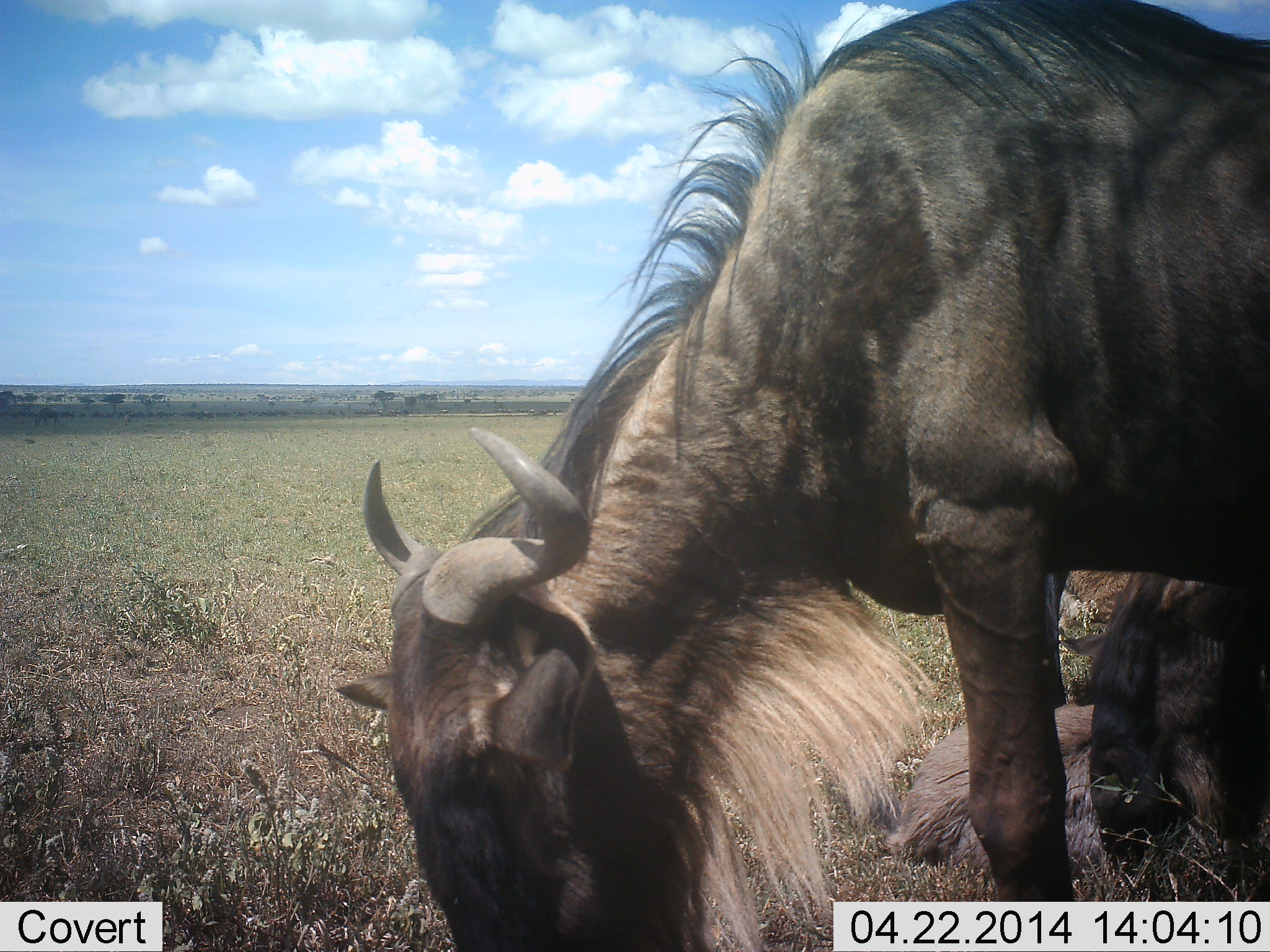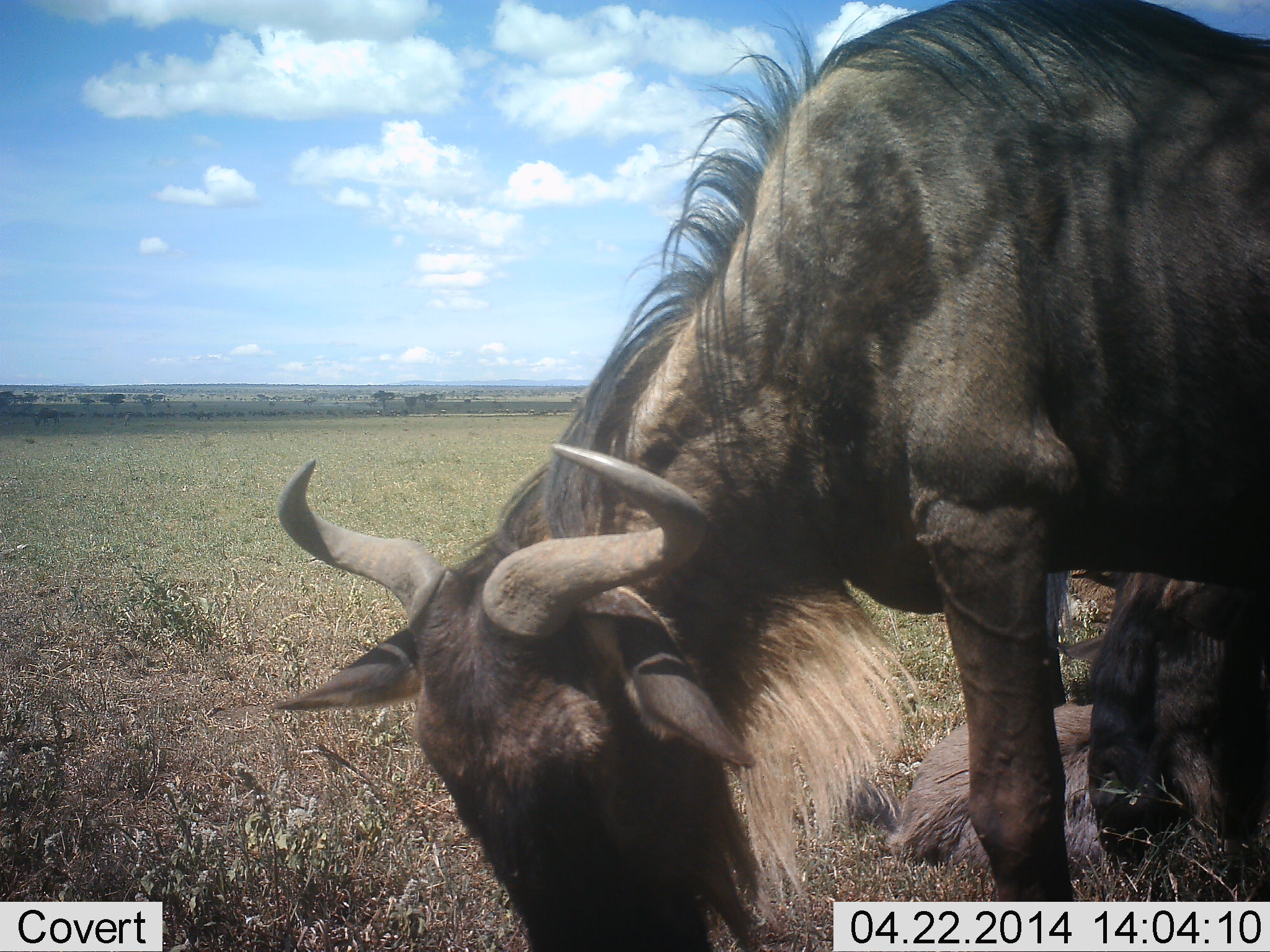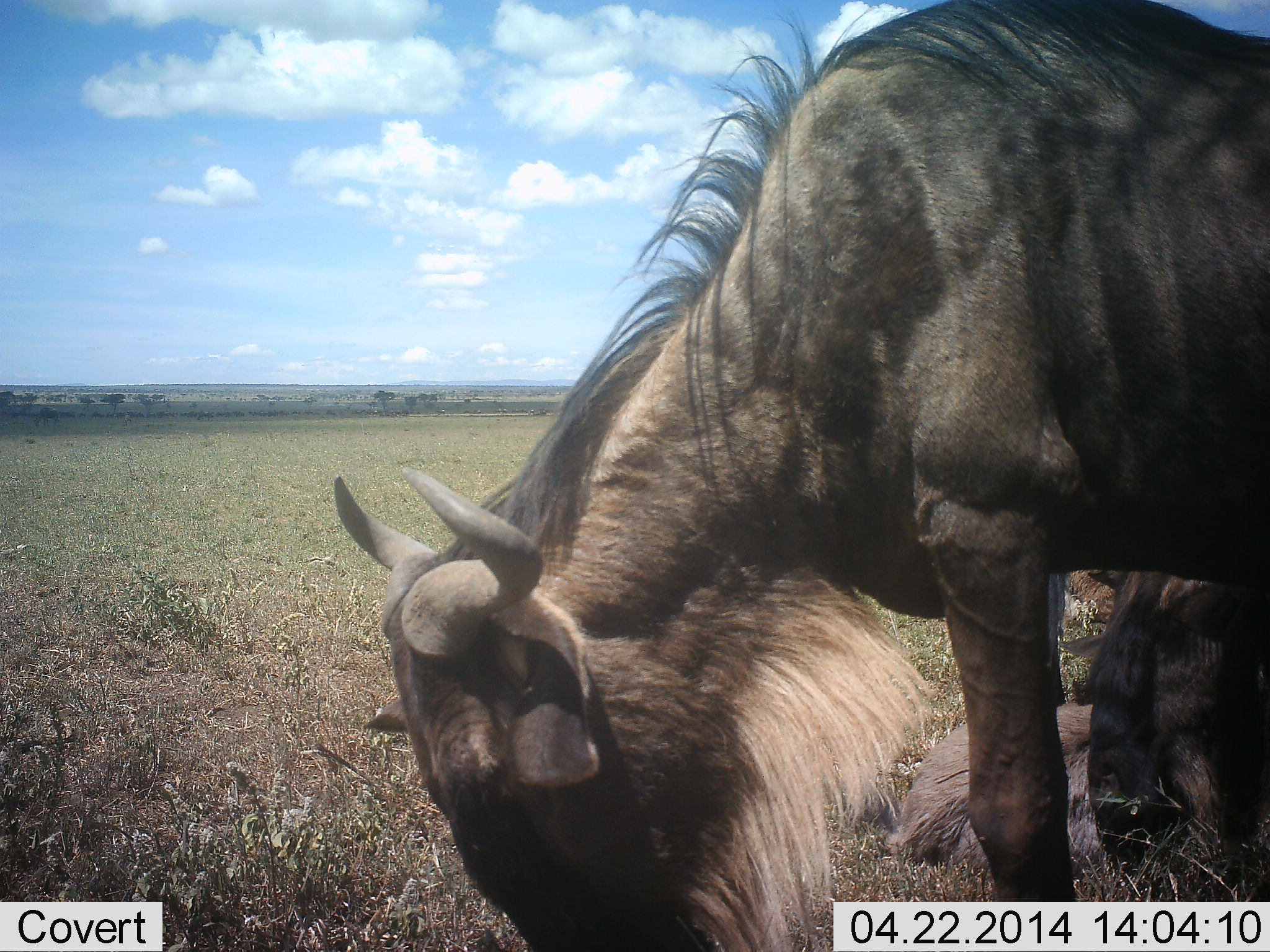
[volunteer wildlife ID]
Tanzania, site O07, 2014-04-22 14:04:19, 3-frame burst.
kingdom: Animalia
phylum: Chordata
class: Mammalia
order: Artiodactyla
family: Bovidae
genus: Connochaetes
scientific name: Connochaetes taurinus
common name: blue wildebeest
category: wildebeest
Wildebeest (blue wildebeest) (Connochaetes taurinus), count 3. Behavior (volunteer vote fractions): standing 20%, resting 80%, moving 0%, interacting 0%. Young present (vote fraction): 30%. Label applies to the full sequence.